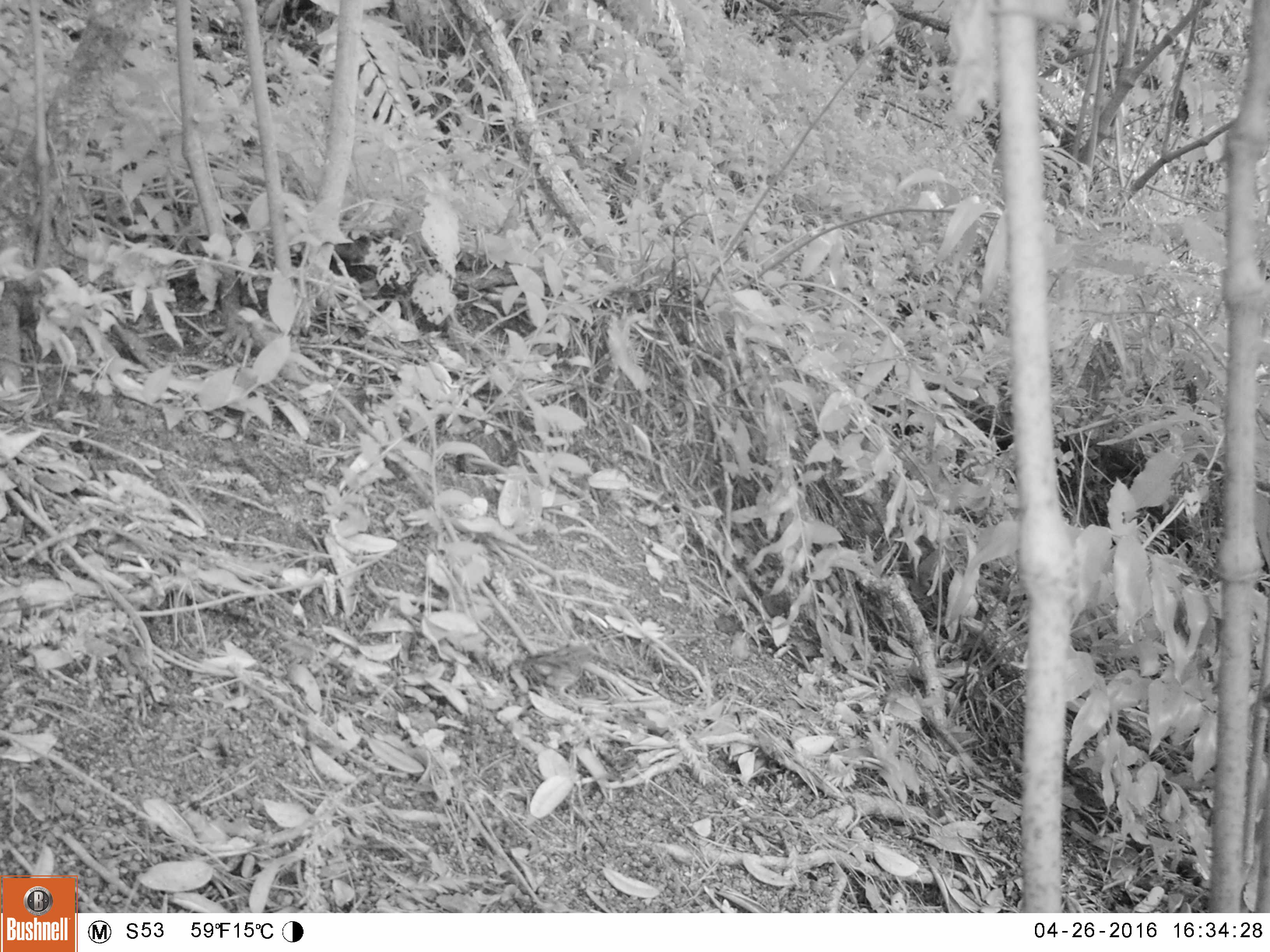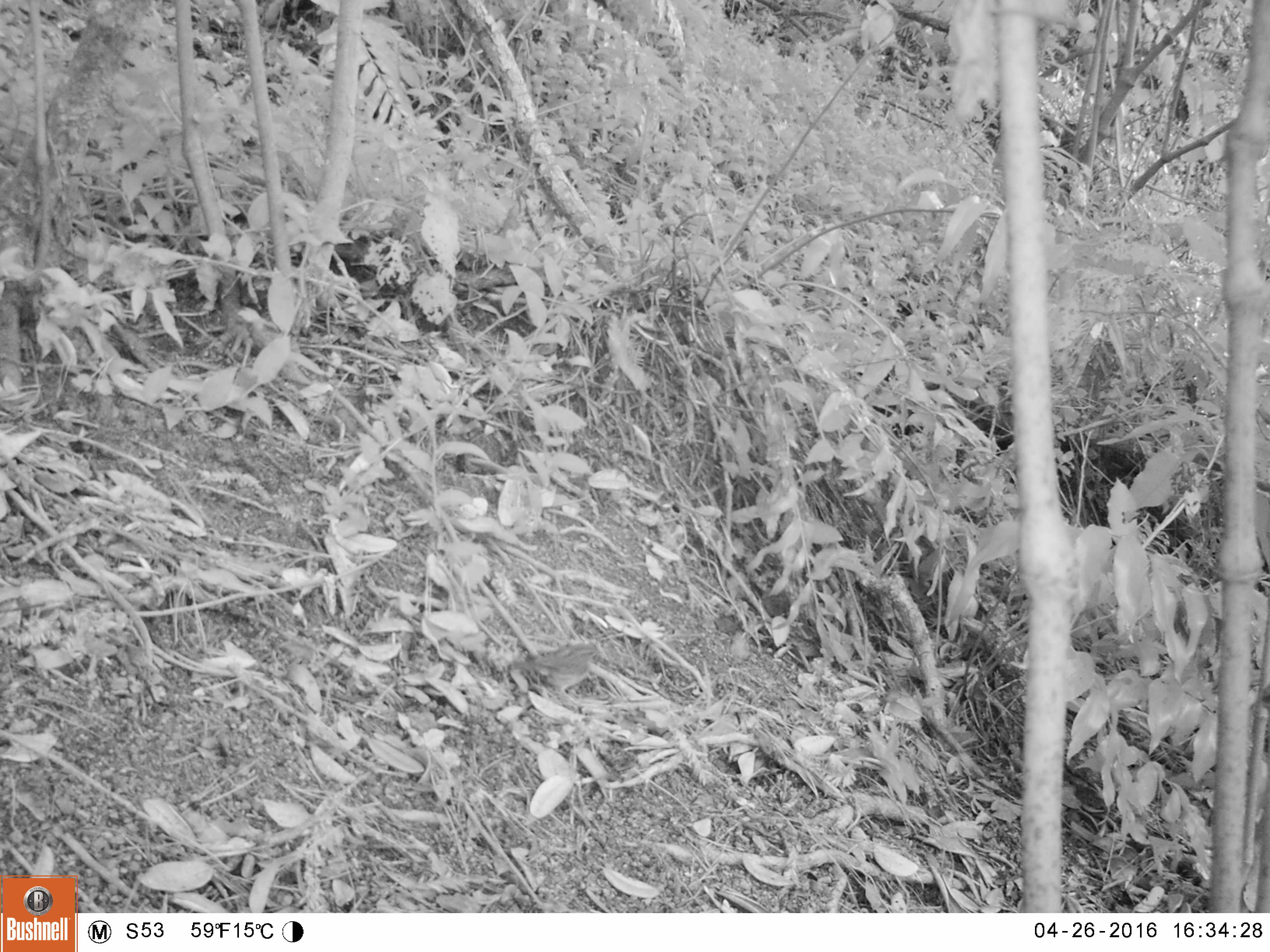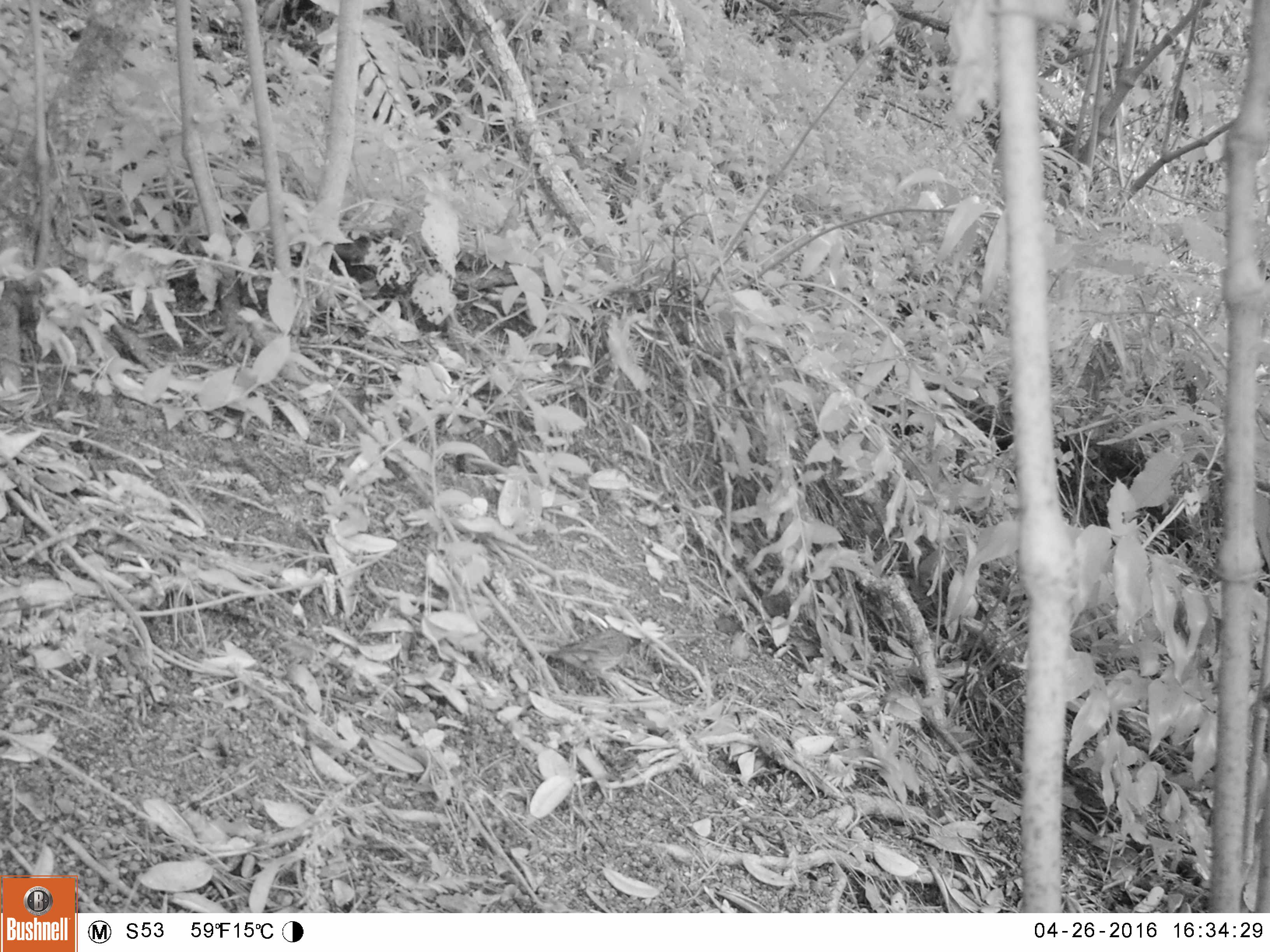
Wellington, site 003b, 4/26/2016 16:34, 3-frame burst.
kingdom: Animalia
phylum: Chordata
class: Aves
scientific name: Aves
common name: bird